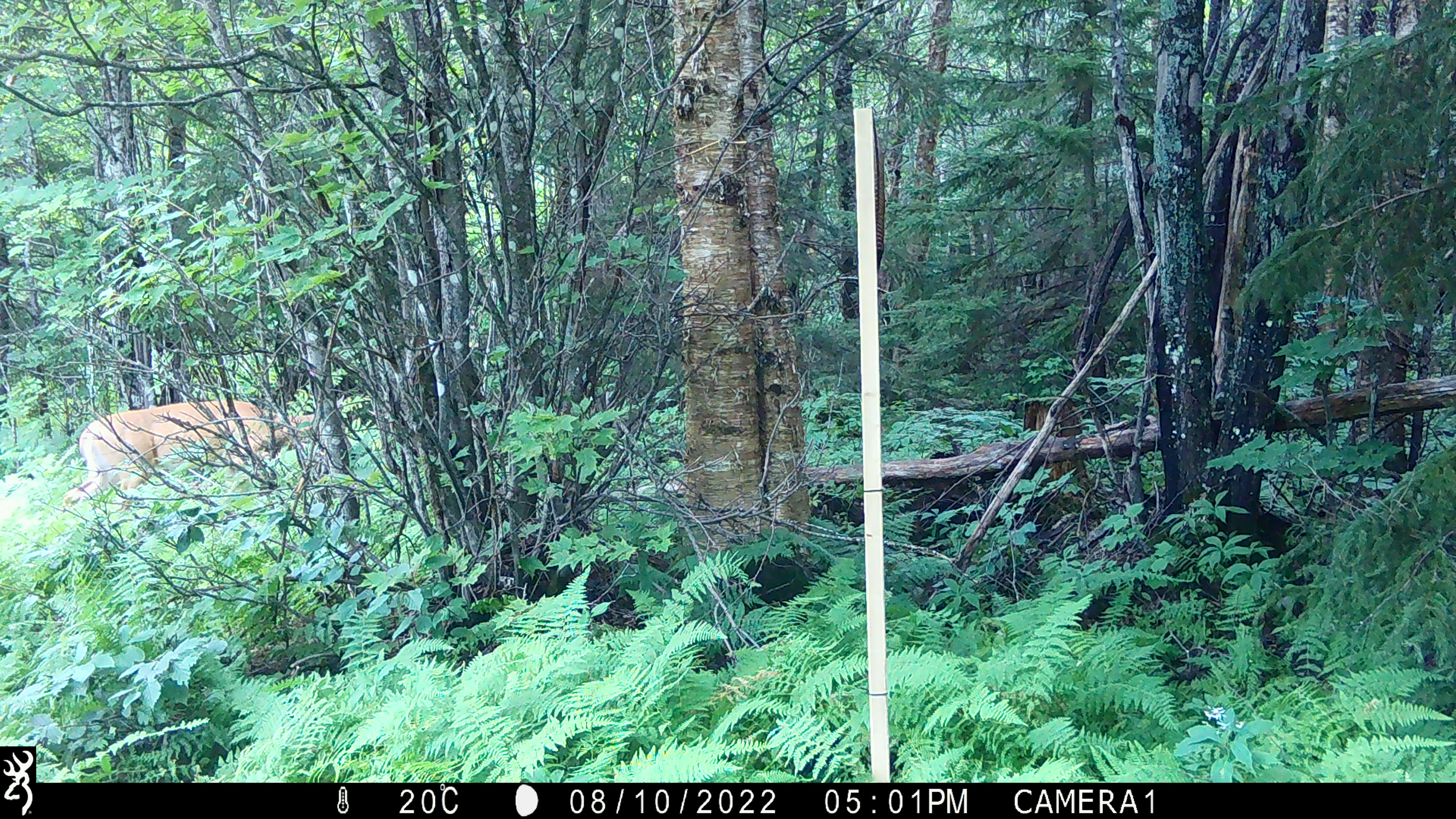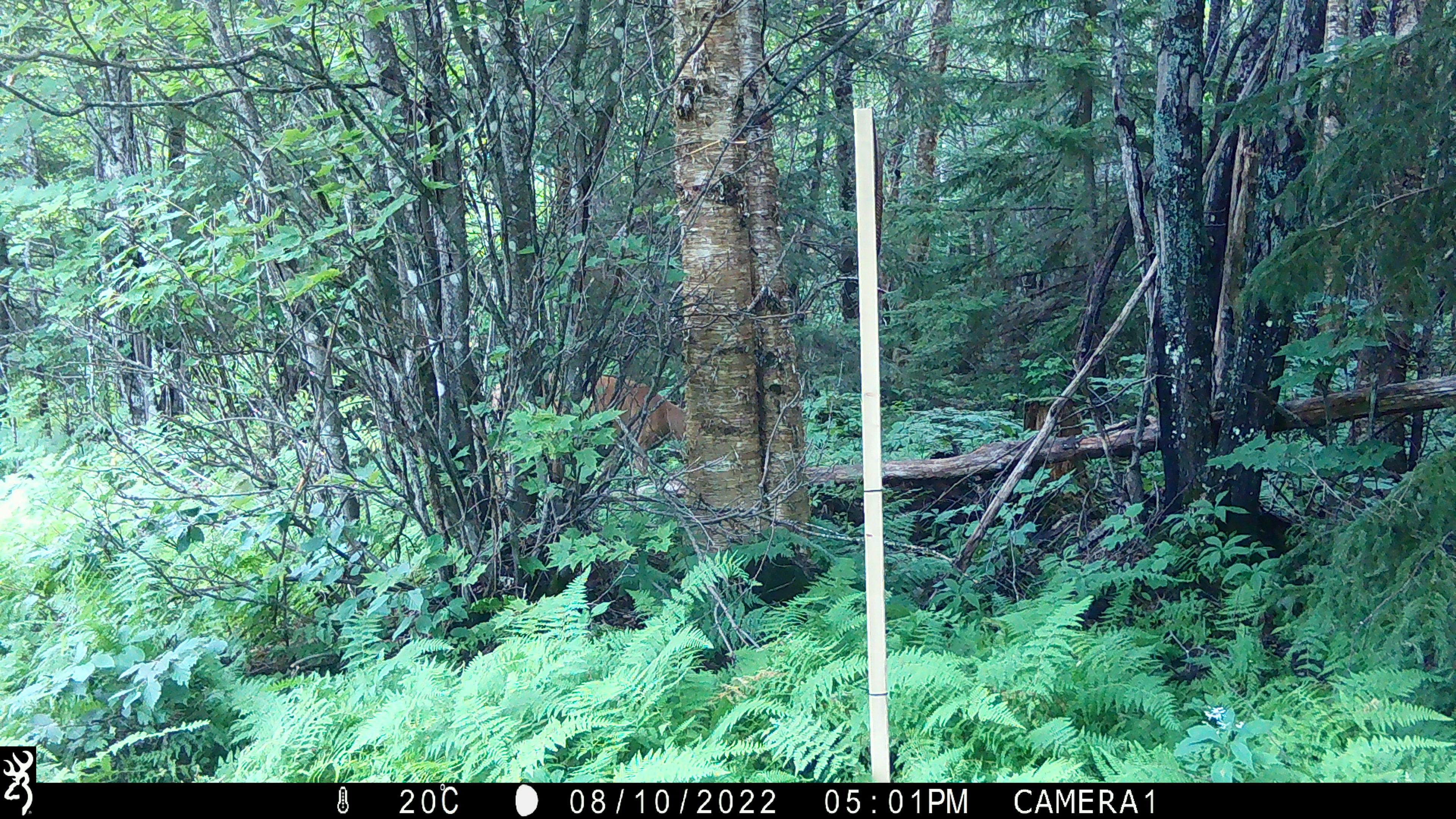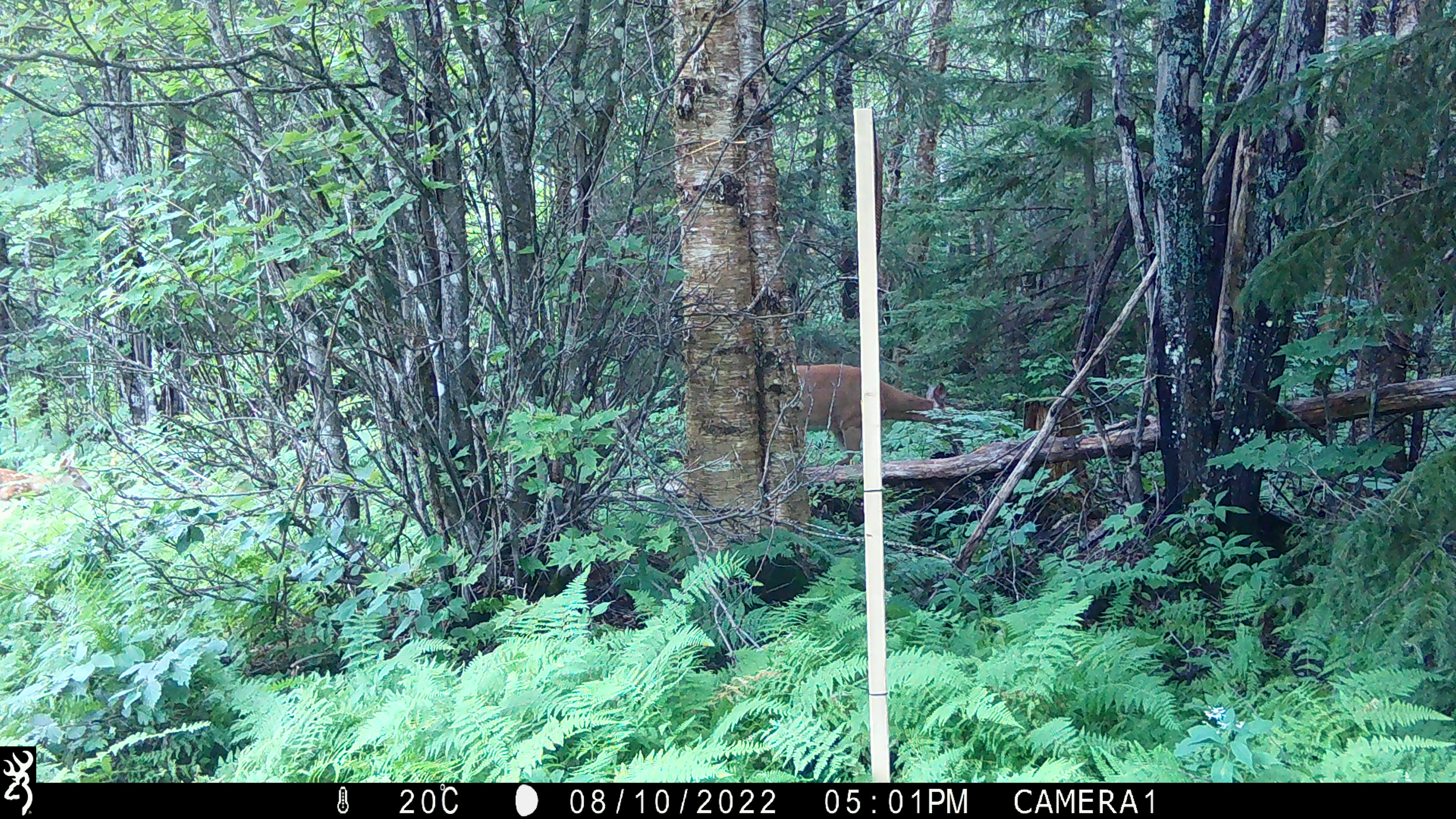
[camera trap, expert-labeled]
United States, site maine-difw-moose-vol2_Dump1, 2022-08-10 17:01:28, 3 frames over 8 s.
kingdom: Animalia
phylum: Chordata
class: Mammalia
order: Artiodactyla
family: Cervidae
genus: Odocoileus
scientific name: Odocoileus virginianus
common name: white-tailed deer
White-tailed deer (Odocoileus virginianus).